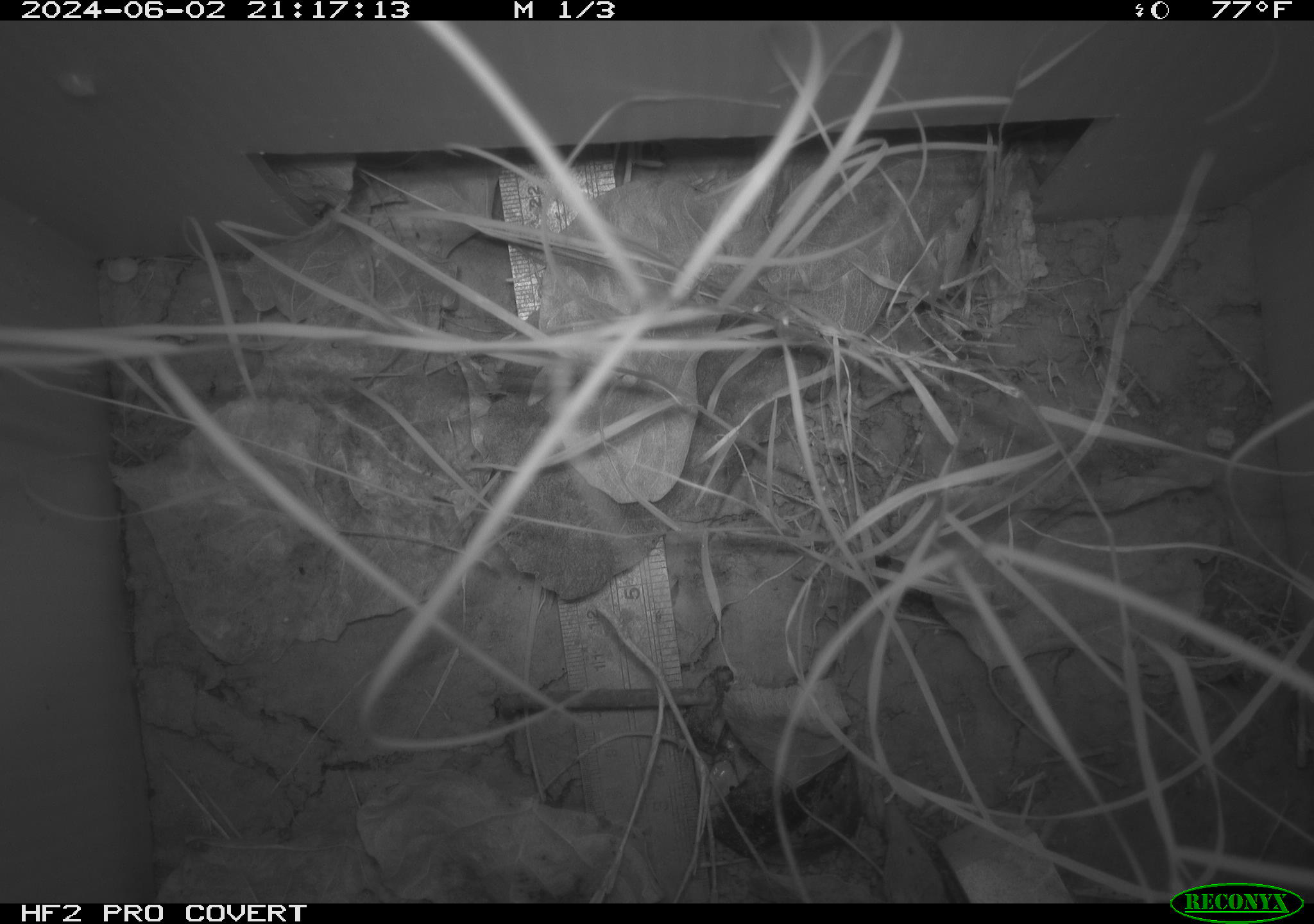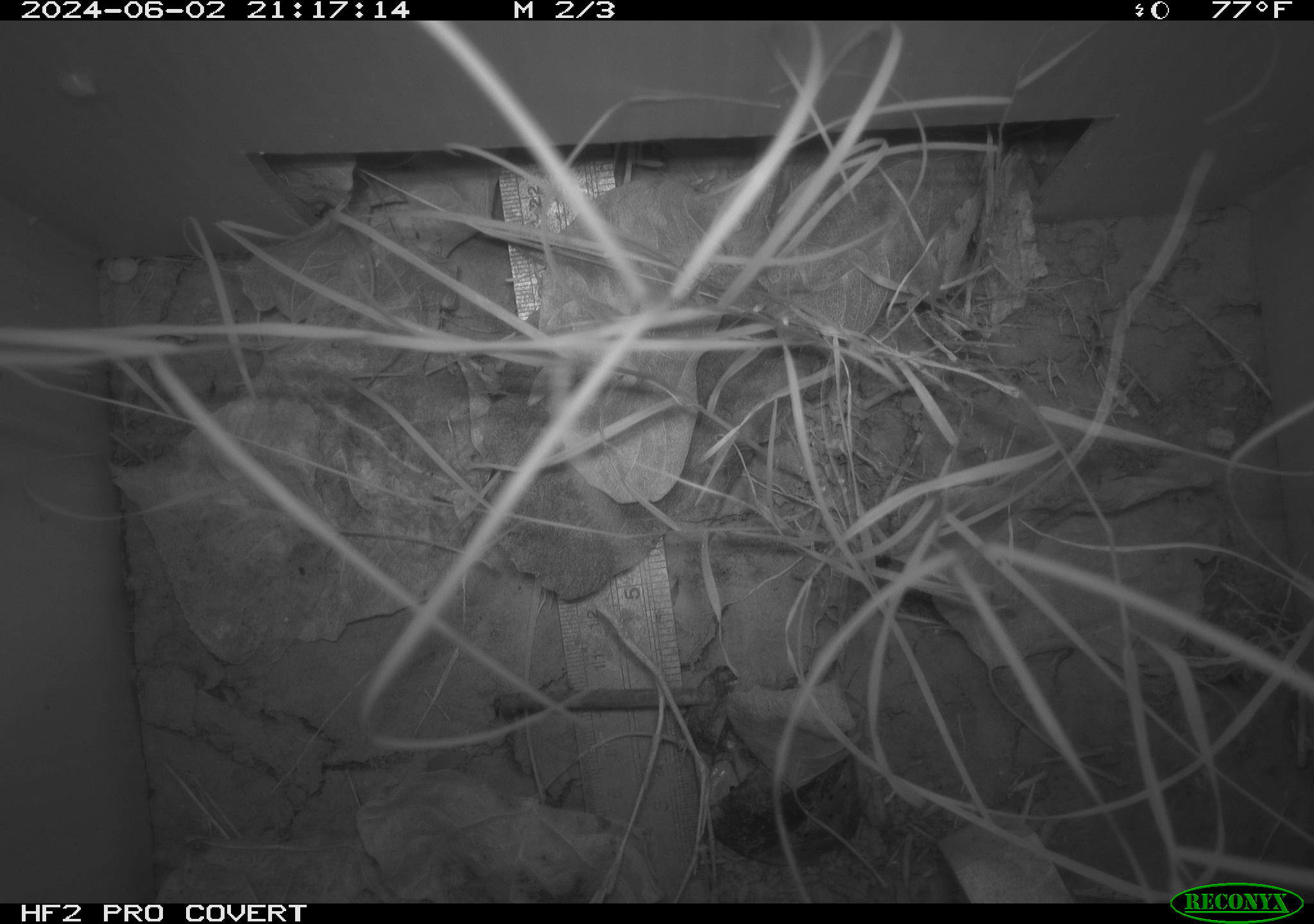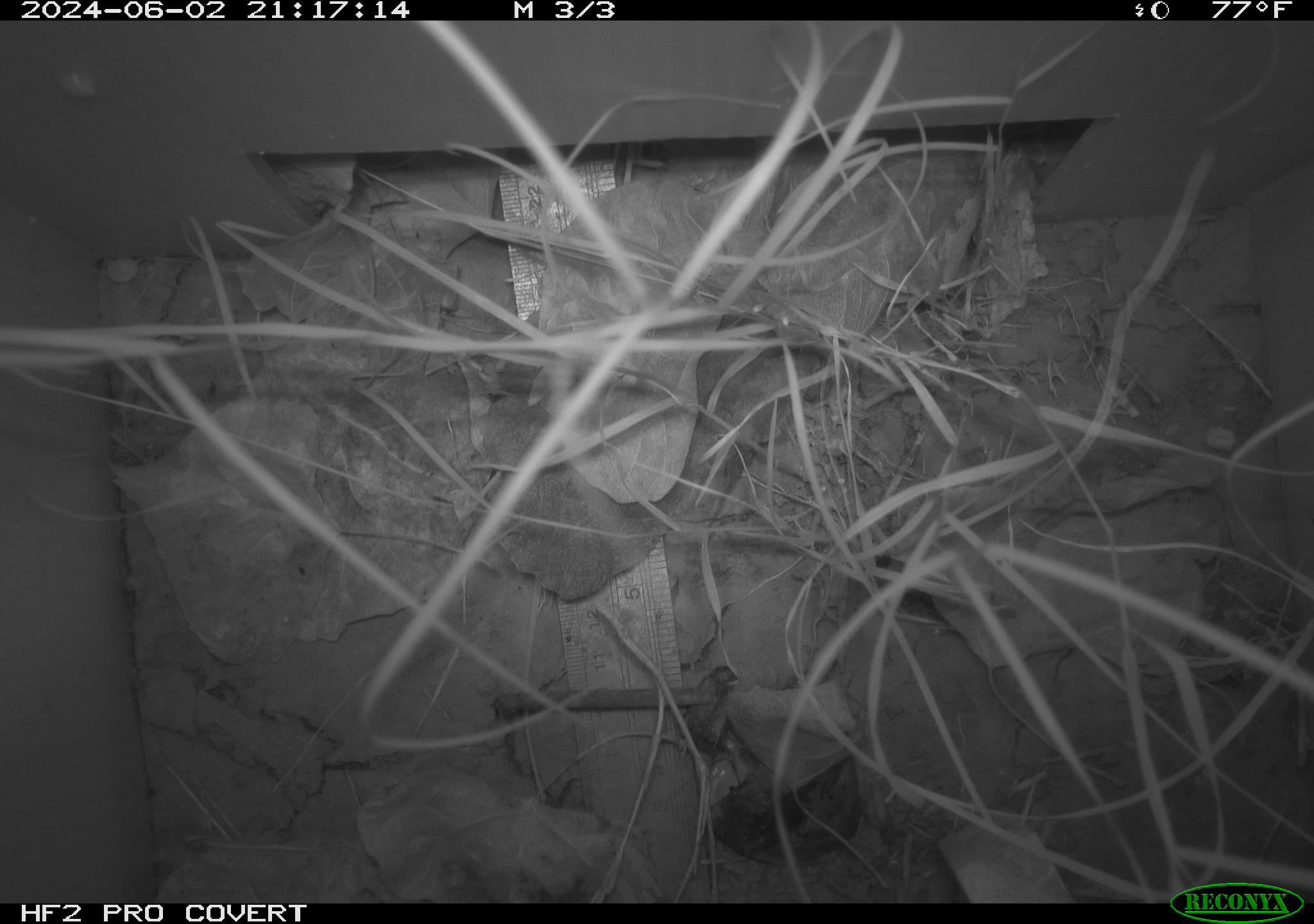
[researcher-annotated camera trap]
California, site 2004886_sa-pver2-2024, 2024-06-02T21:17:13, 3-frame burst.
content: unidentified animal